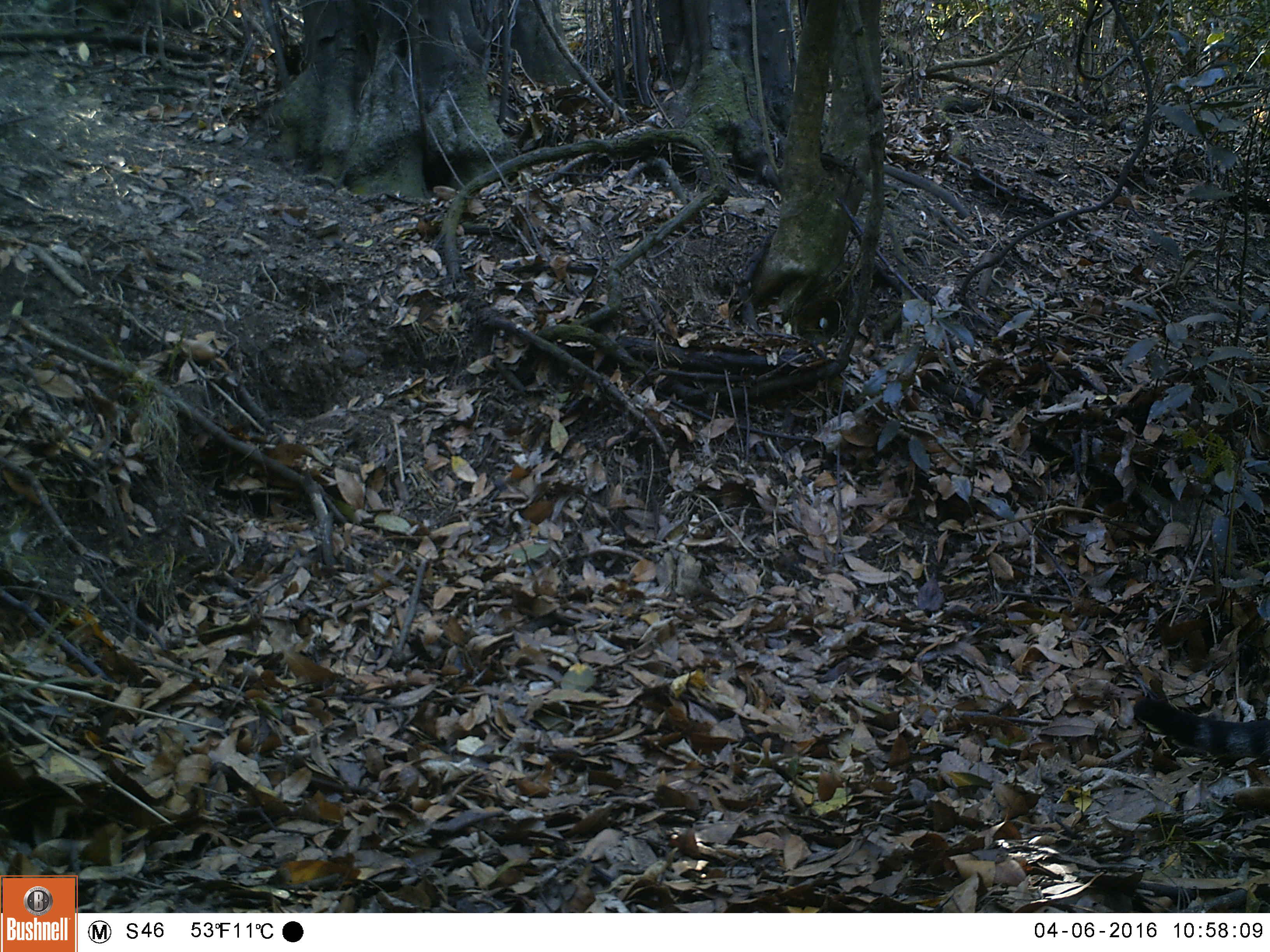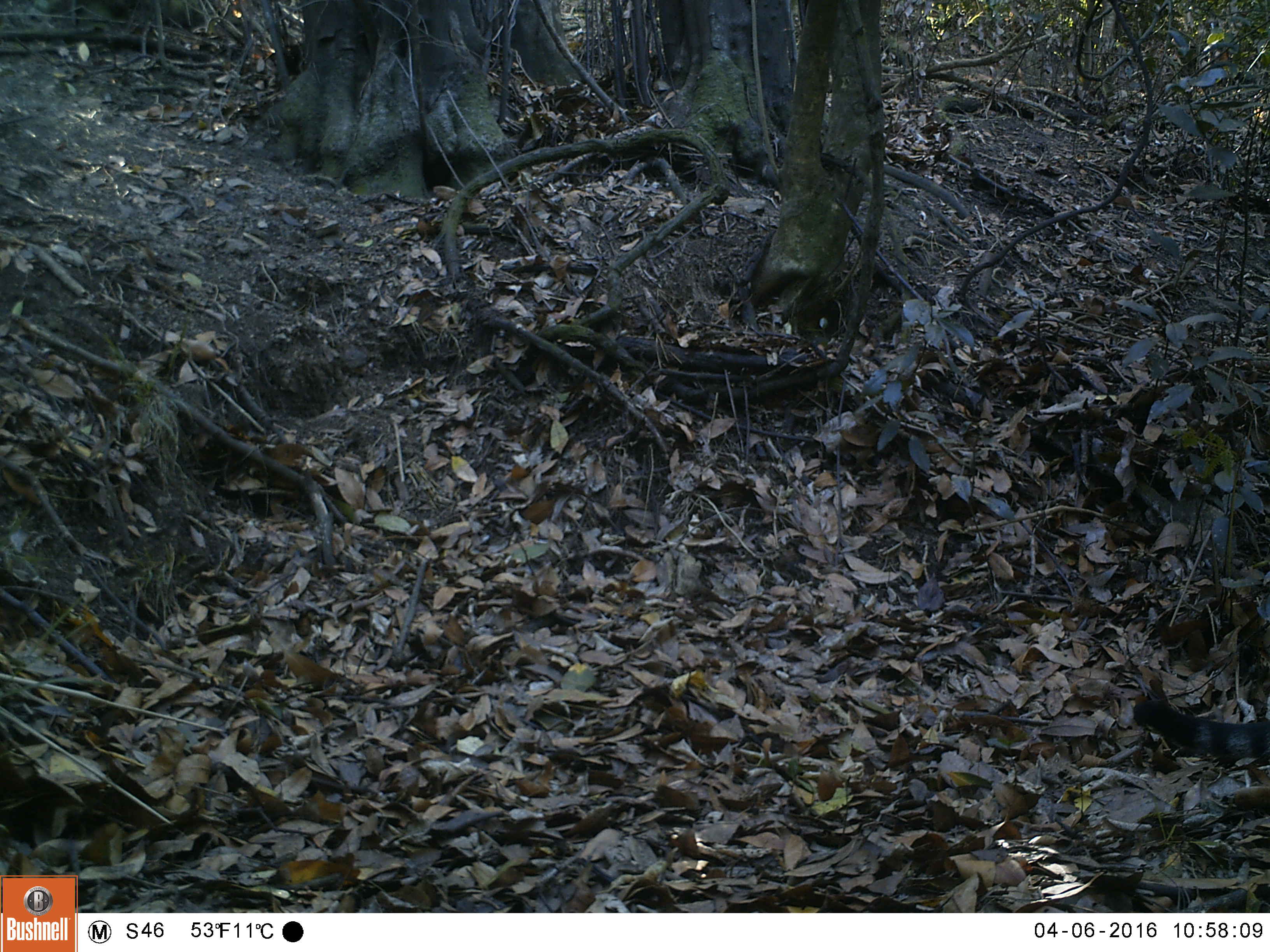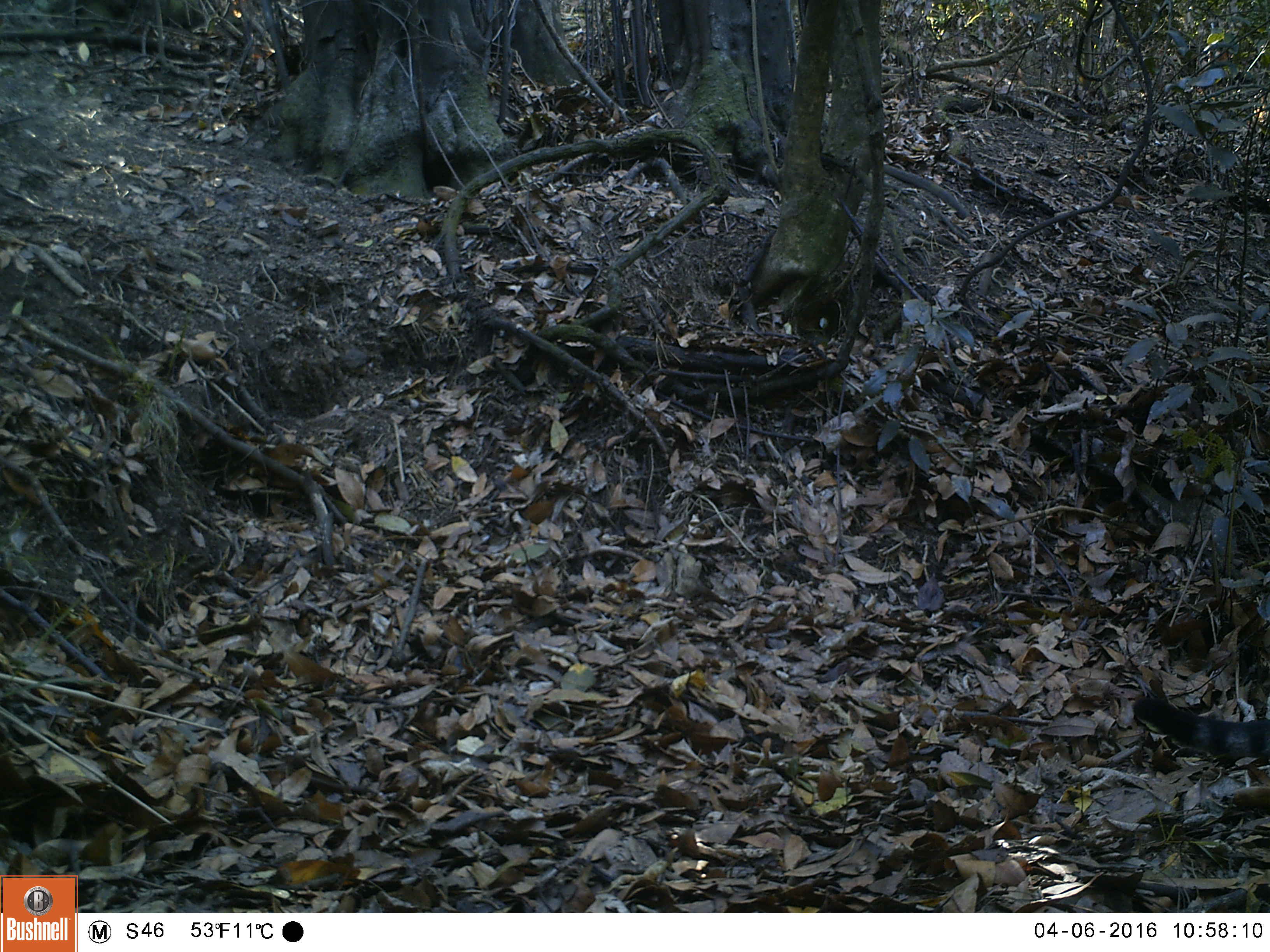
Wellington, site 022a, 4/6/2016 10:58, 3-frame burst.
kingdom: Animalia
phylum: Chordata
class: Mammalia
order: Carnivora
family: Felidae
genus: Felis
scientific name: Felis catus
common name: cat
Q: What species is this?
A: Cat (Felis catus).